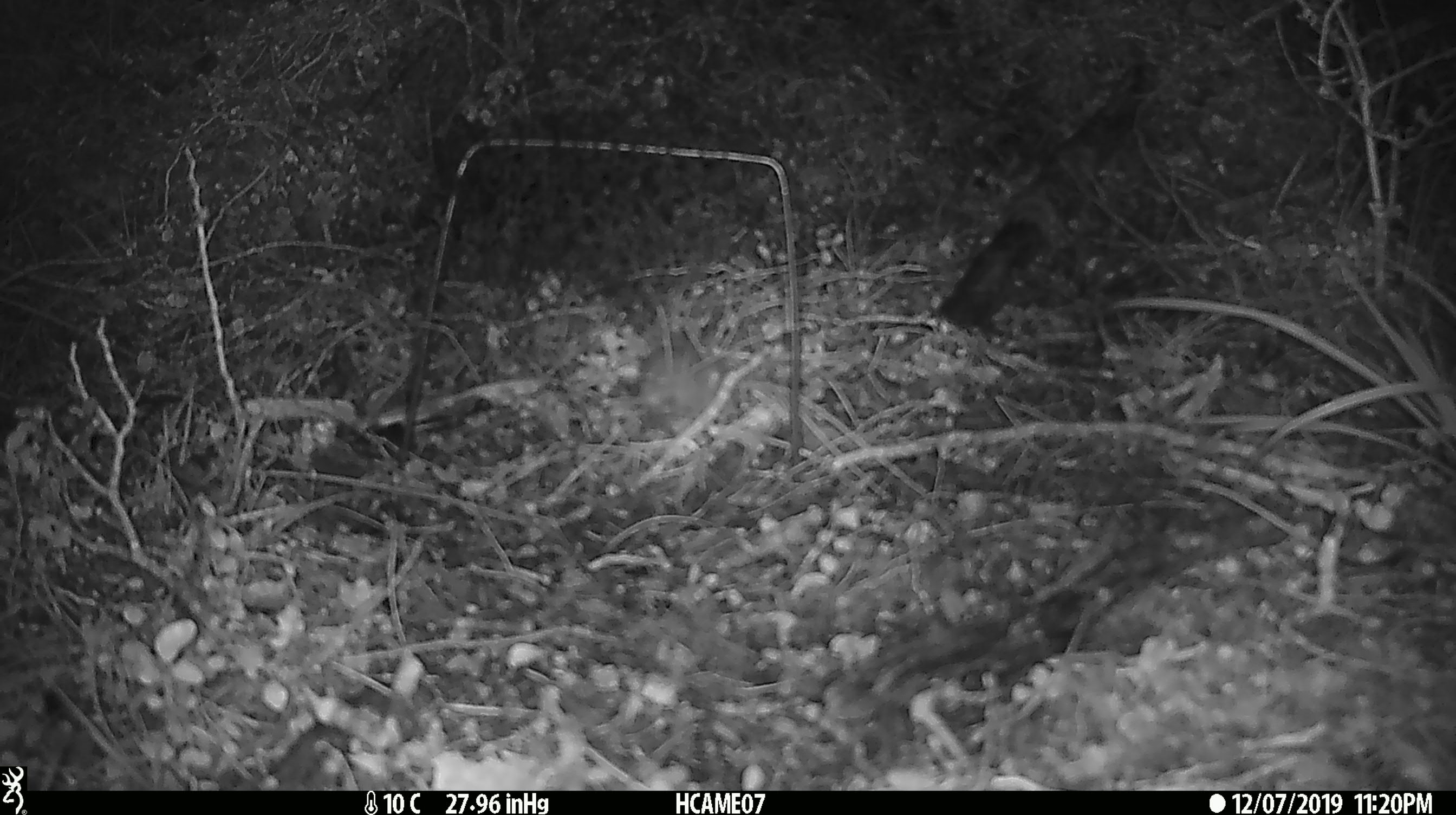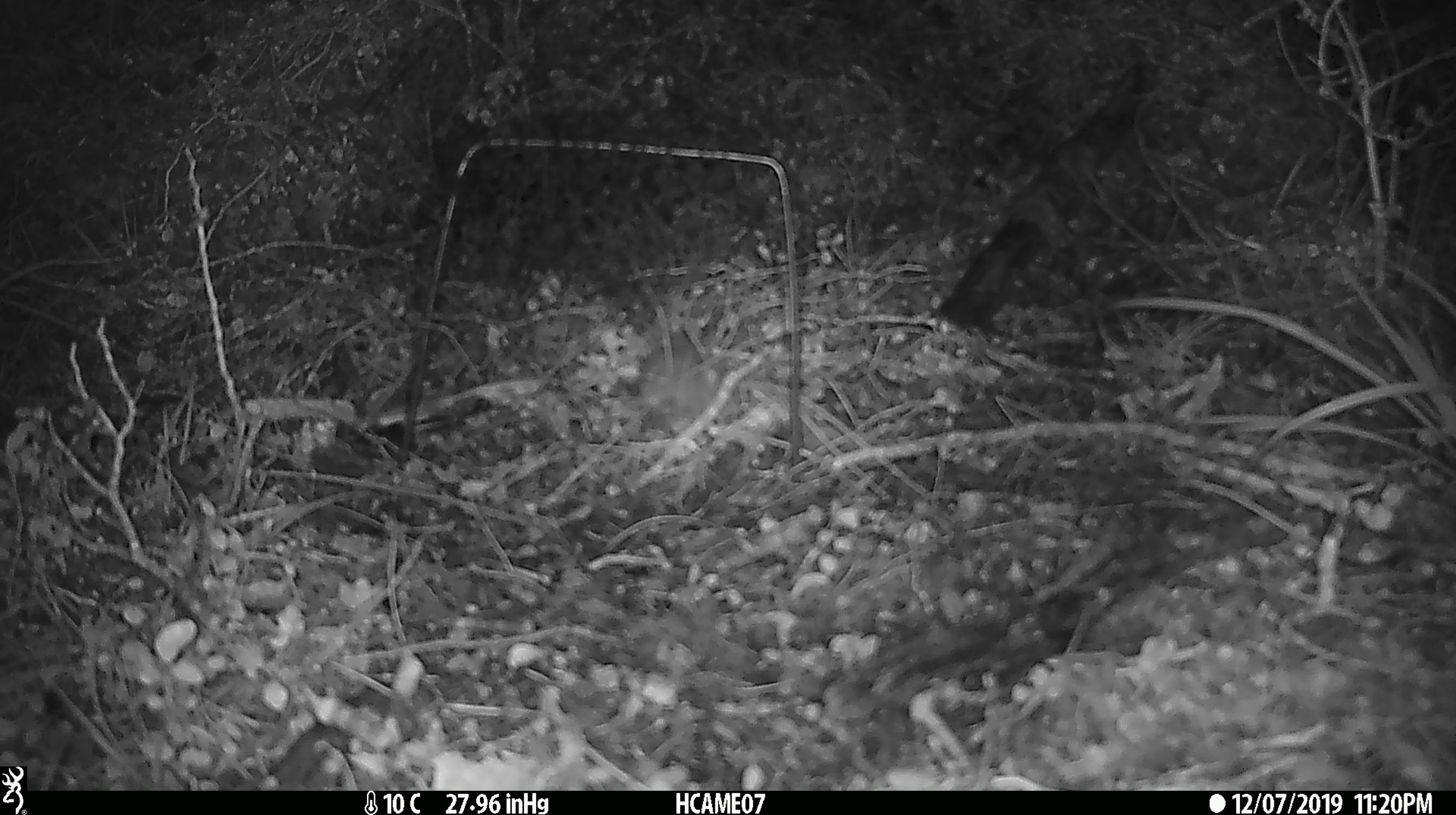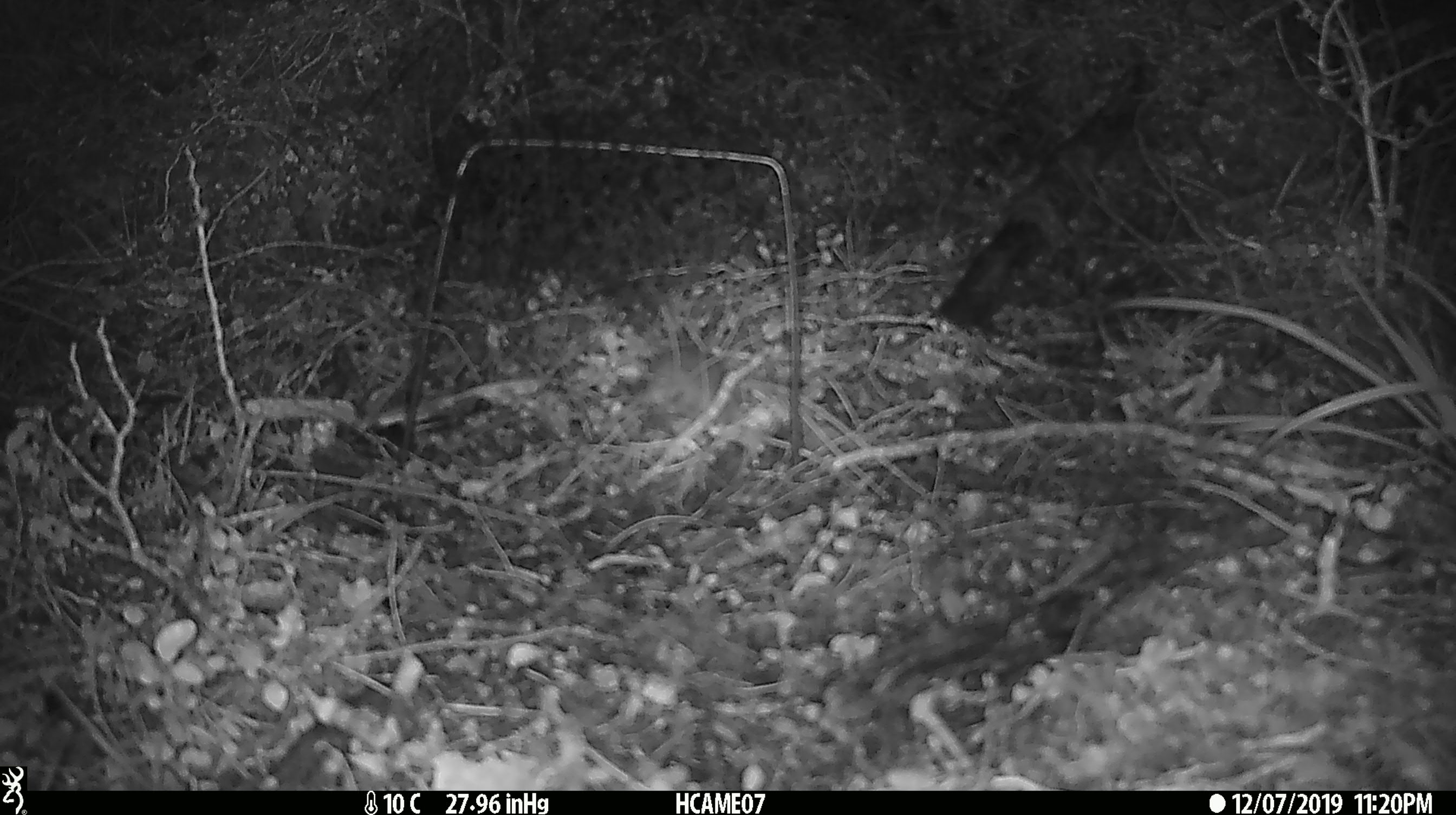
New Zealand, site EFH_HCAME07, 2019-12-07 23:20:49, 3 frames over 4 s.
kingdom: Animalia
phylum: Chordata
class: Mammalia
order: Rodentia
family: Muridae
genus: Mus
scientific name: Mus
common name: mouse